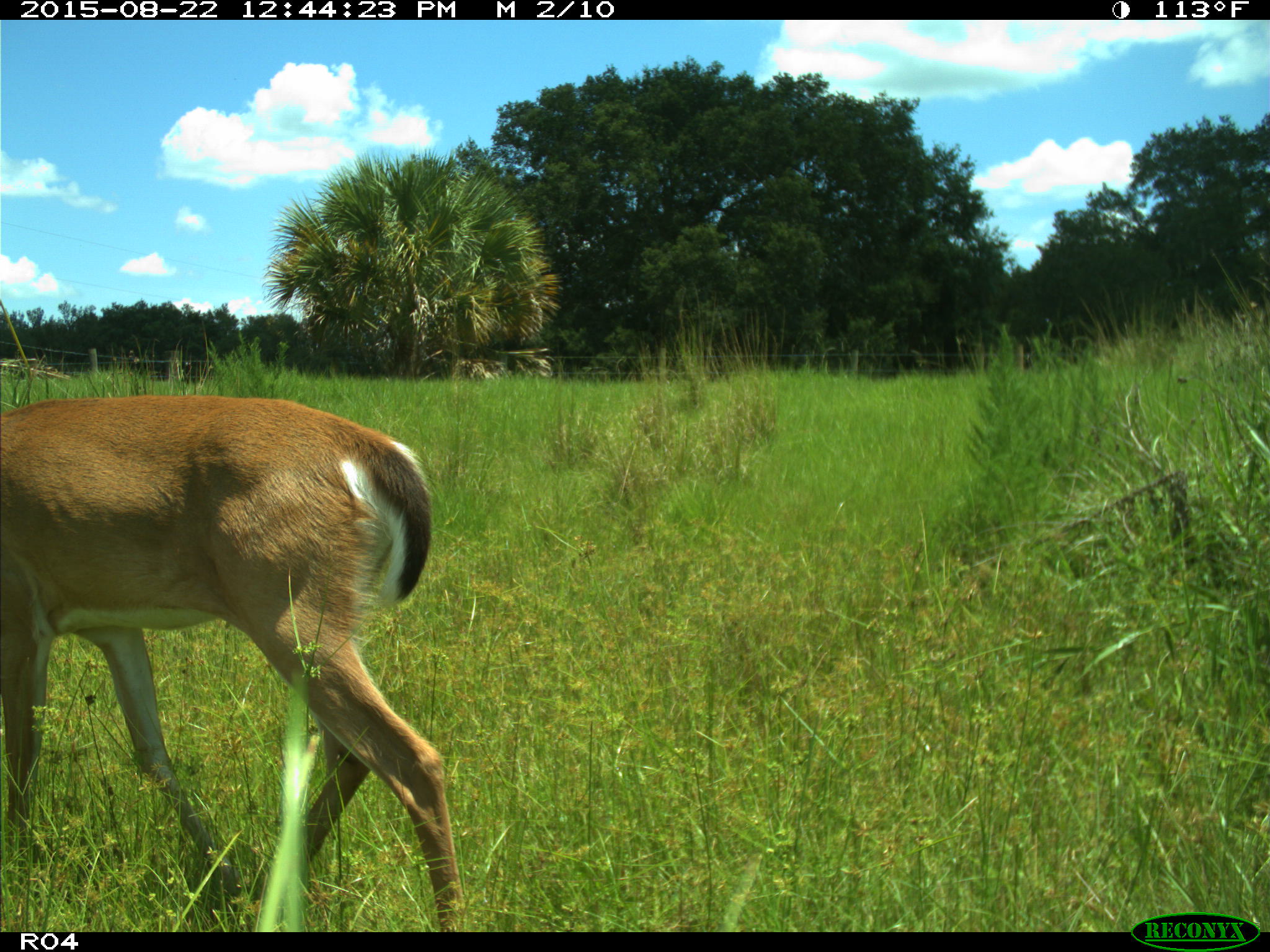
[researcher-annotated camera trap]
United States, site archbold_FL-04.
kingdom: Animalia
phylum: Chordata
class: Mammalia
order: Artiodactyla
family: Cervidae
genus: Odocoileus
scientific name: Odocoileus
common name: deer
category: unidentified deer